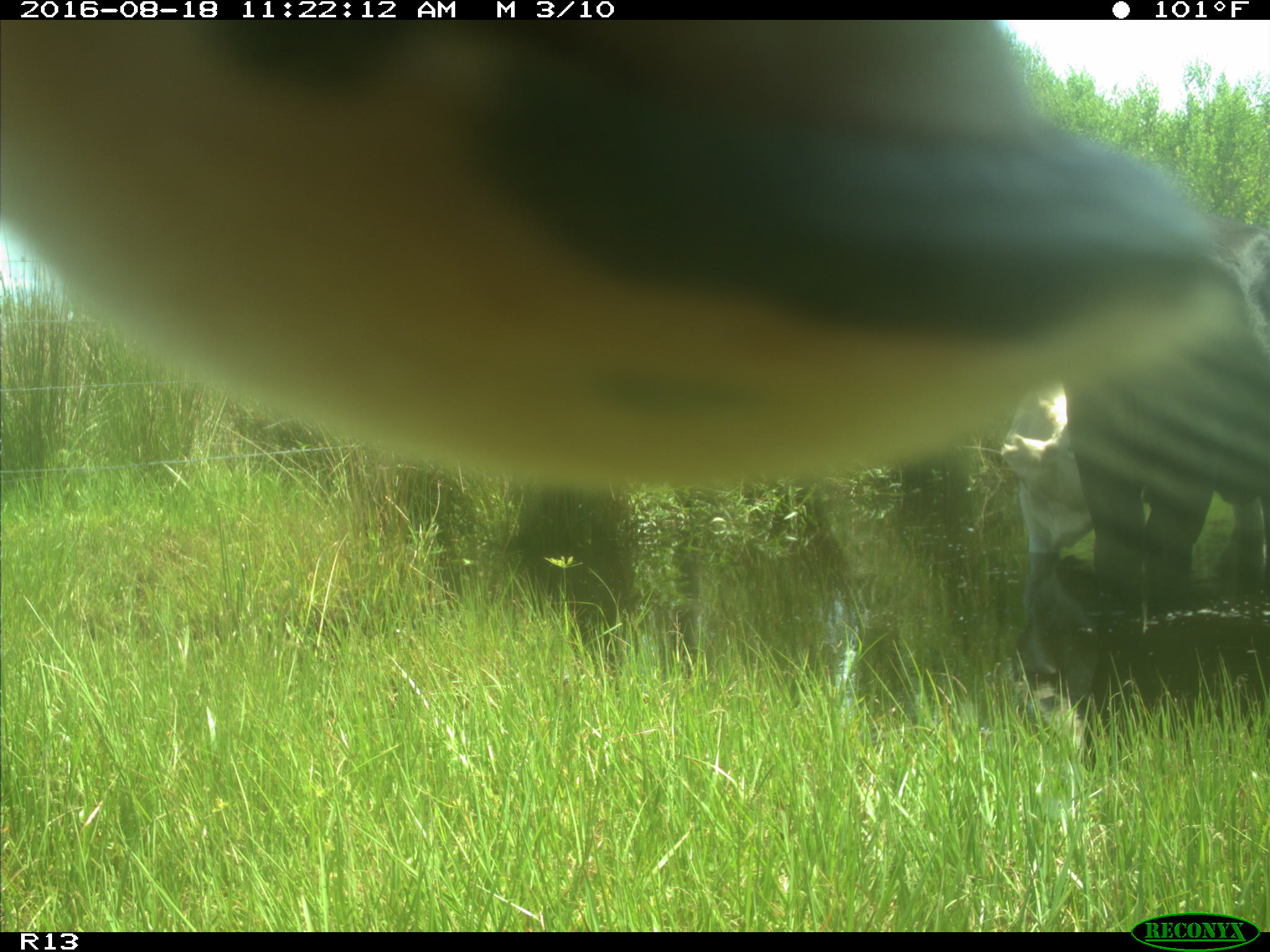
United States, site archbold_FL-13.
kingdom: Animalia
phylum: Chordata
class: Mammalia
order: Artiodactyla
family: Bovidae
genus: Bos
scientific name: Bos taurus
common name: domestic cow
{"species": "Bos taurus (domestic cow)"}